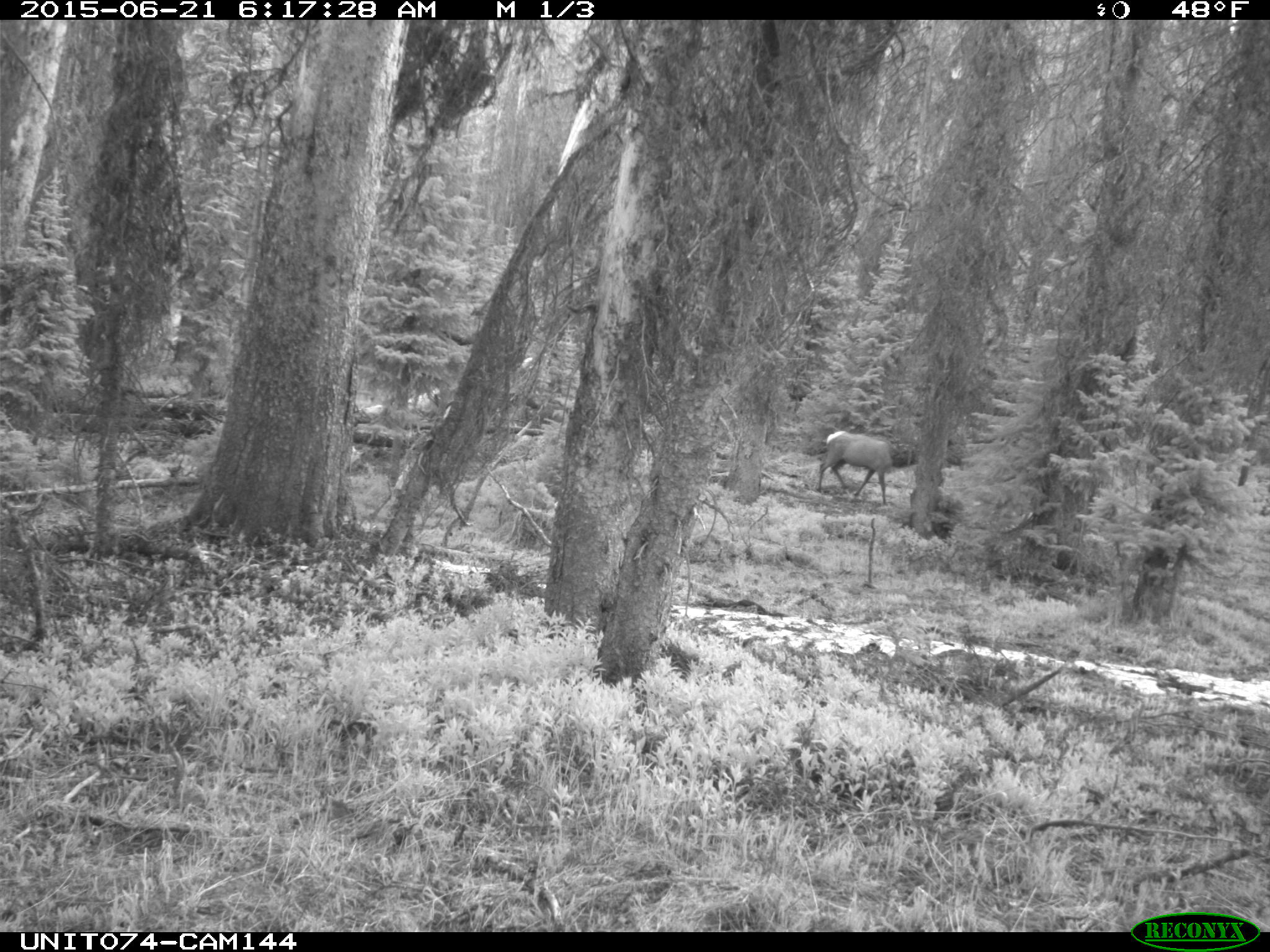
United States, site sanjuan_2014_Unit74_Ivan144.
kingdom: Animalia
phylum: Chordata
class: Mammalia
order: Artiodactyla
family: Cervidae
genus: Cervus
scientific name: Cervus elaphus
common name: red deer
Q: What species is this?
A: Cervus elaphus (red deer).